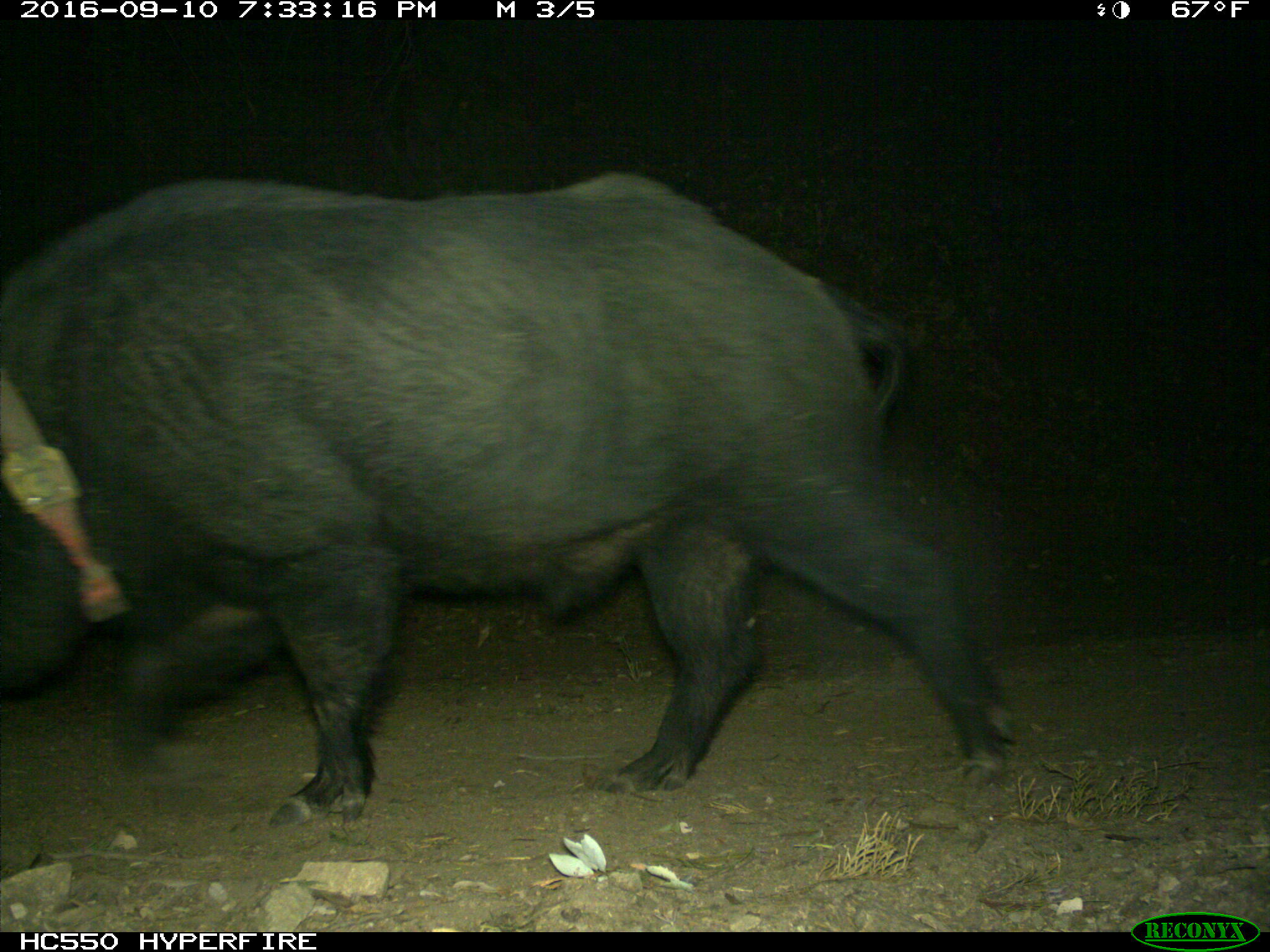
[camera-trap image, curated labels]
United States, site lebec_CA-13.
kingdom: Animalia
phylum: Chordata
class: Mammalia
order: Artiodactyla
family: Suidae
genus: Sus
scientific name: Sus scrofa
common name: wild boar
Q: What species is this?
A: Sus scrofa (wild boar).